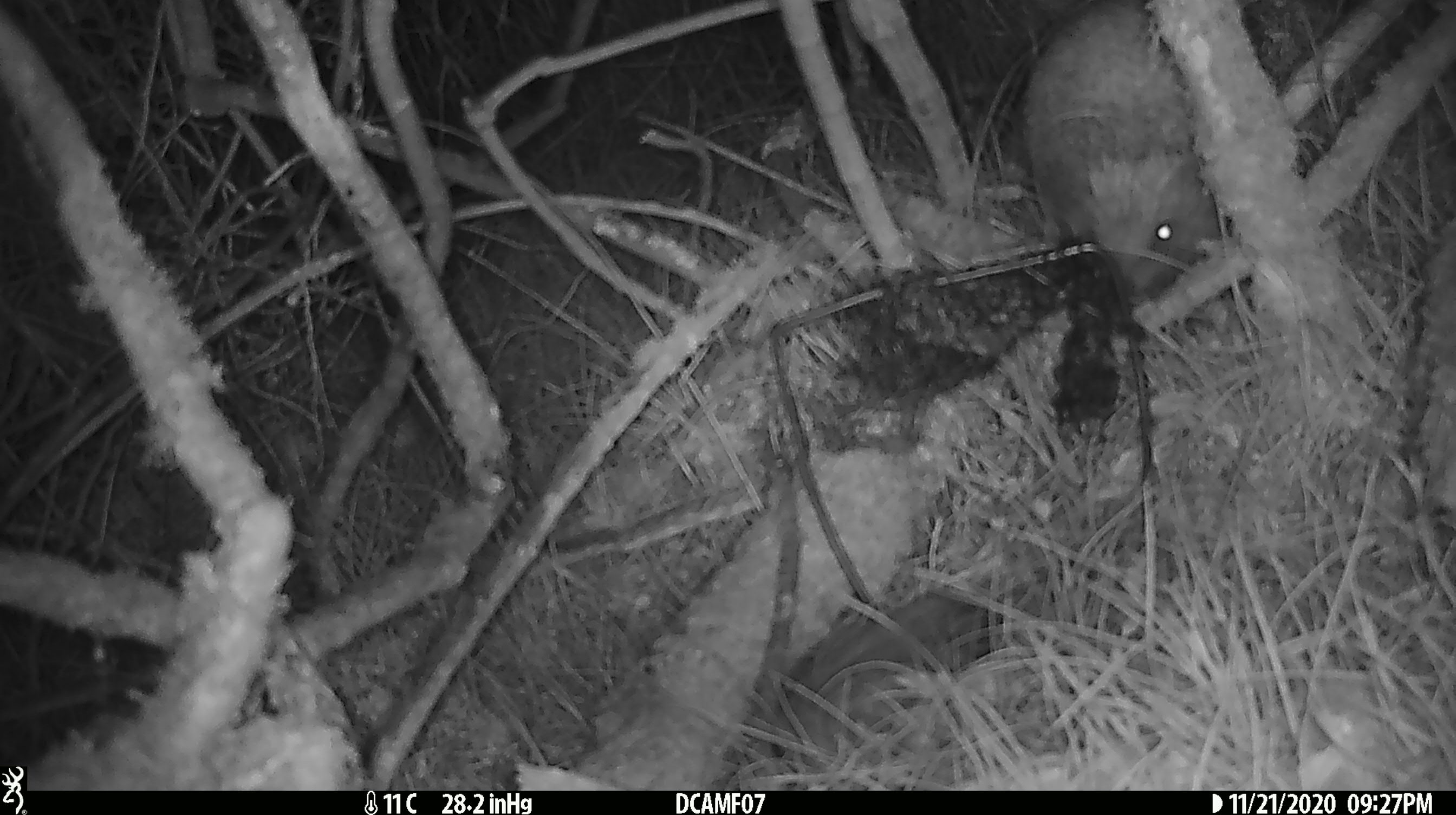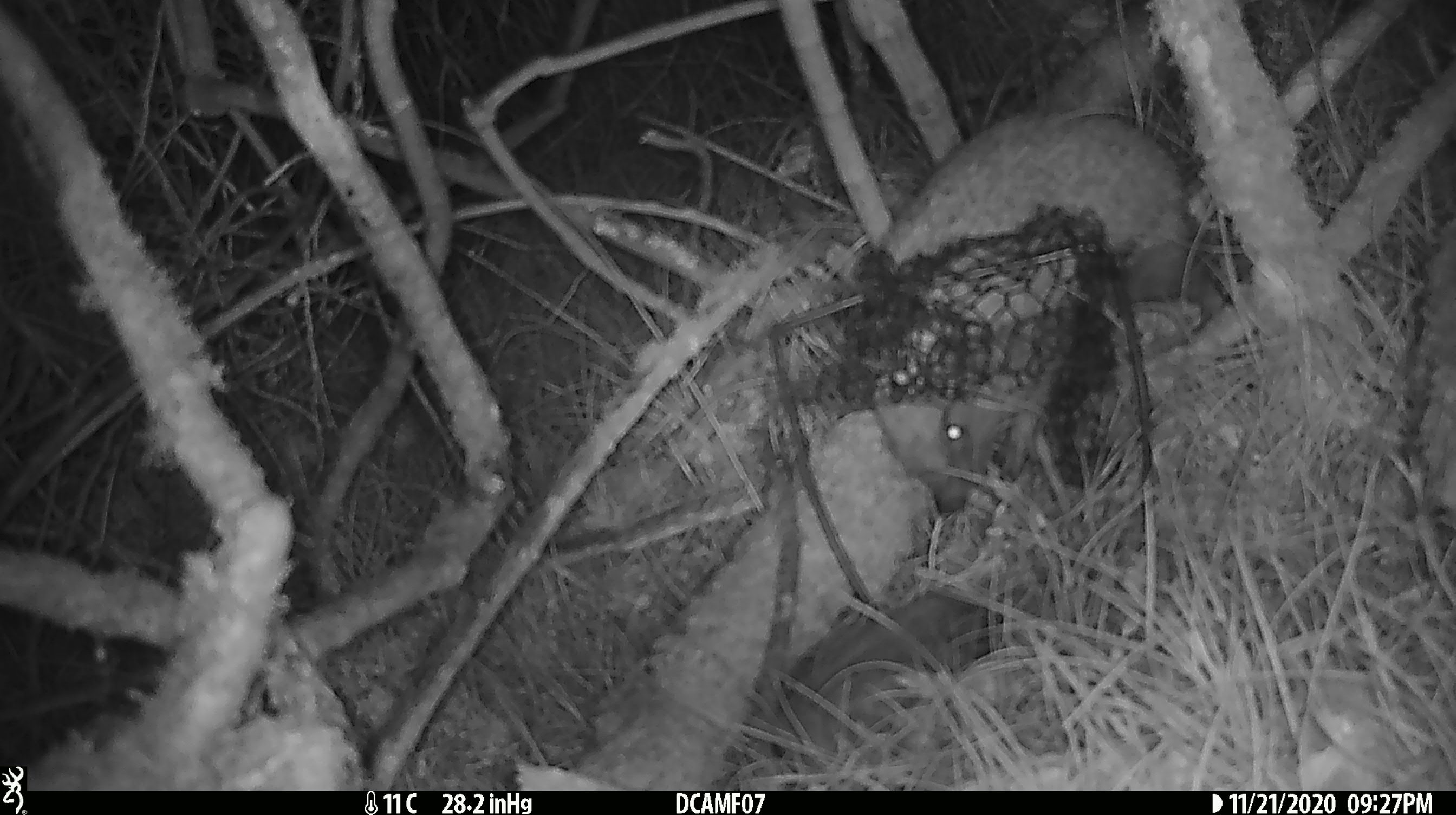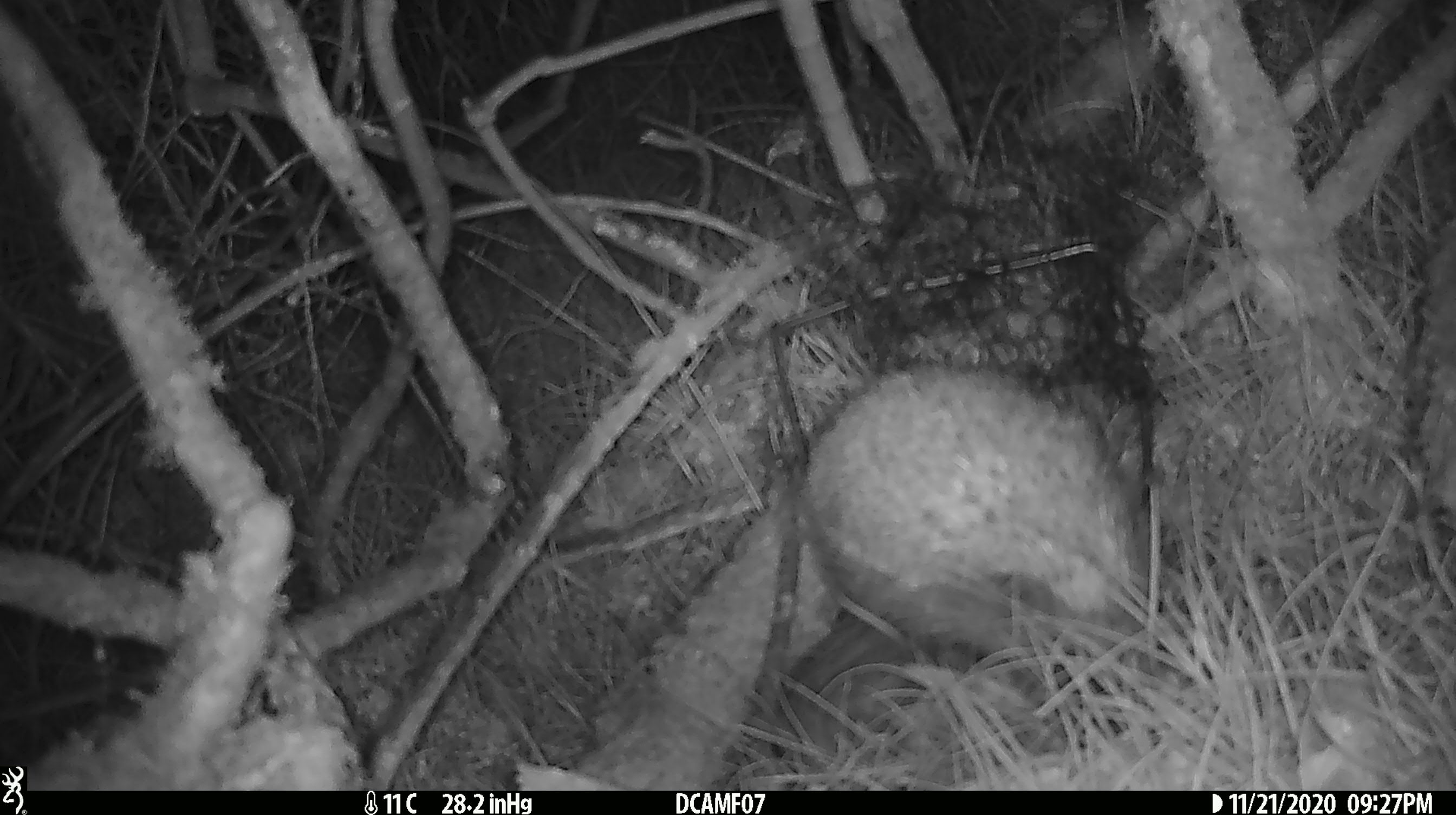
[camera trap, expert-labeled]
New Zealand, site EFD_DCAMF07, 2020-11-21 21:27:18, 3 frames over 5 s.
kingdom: Animalia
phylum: Chordata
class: Mammalia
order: Eulipotyphla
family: Erinaceidae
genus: Erinaceus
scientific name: Erinaceus europaeus europaeus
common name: european hedgehog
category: hedgehog